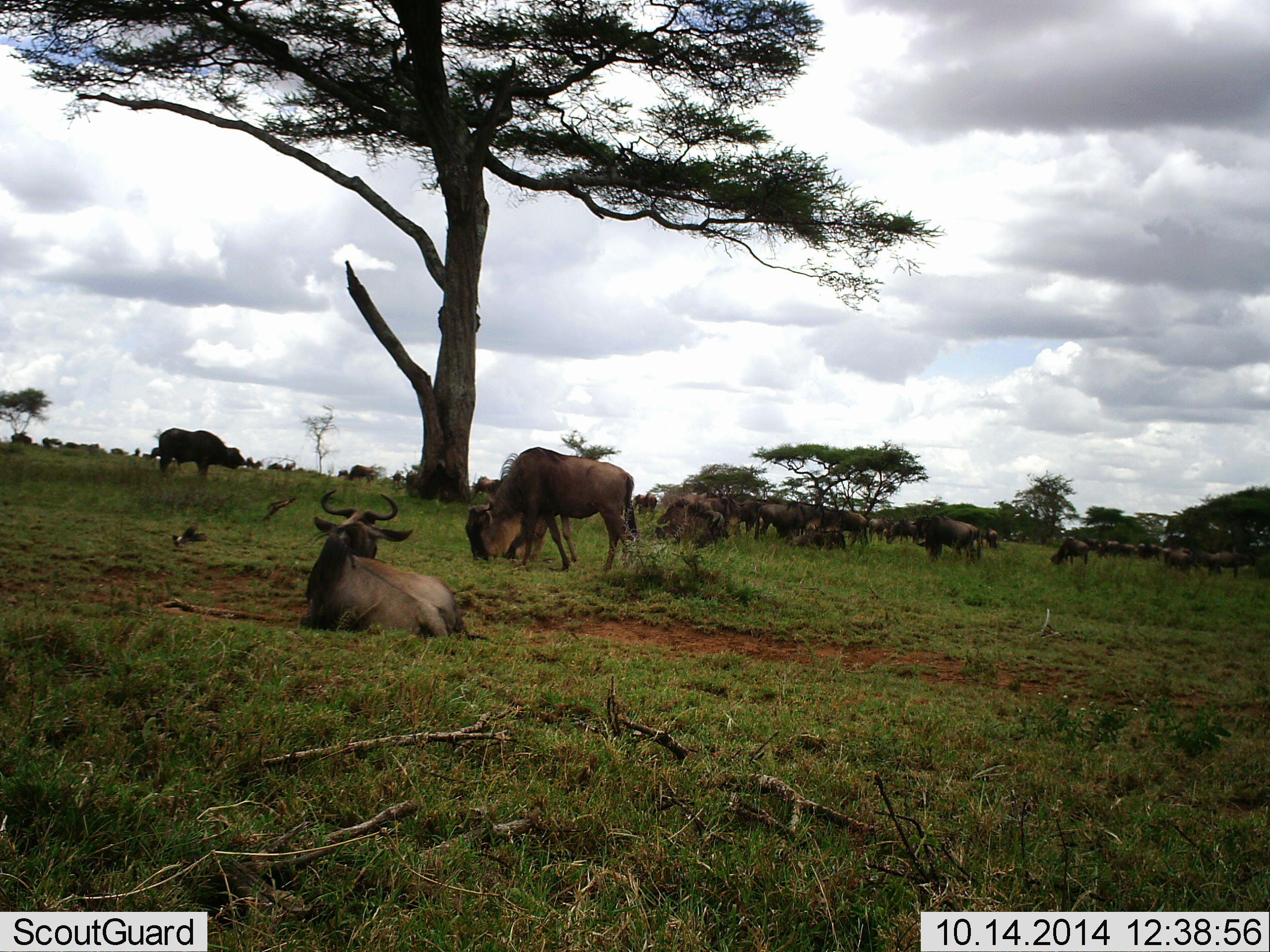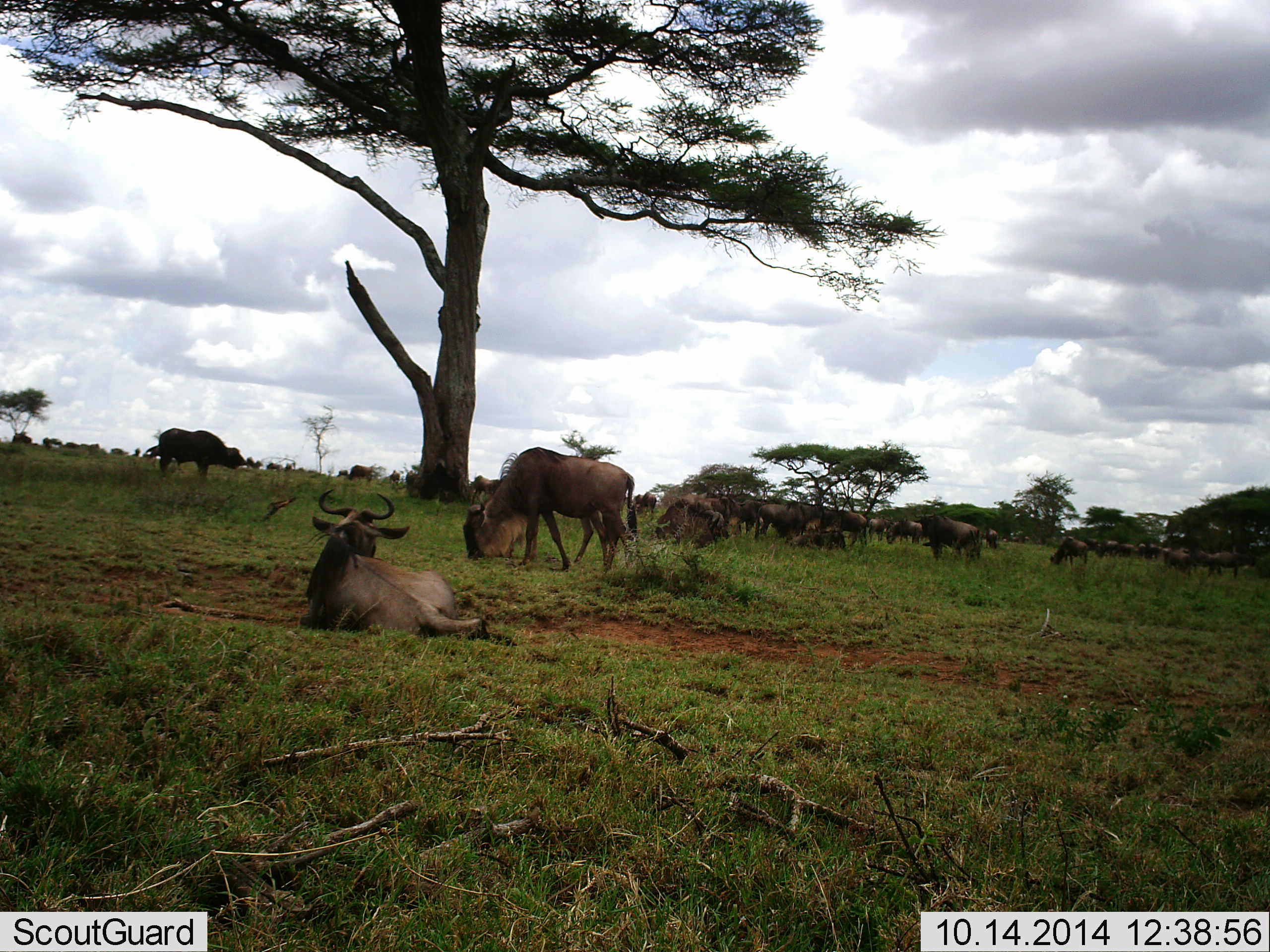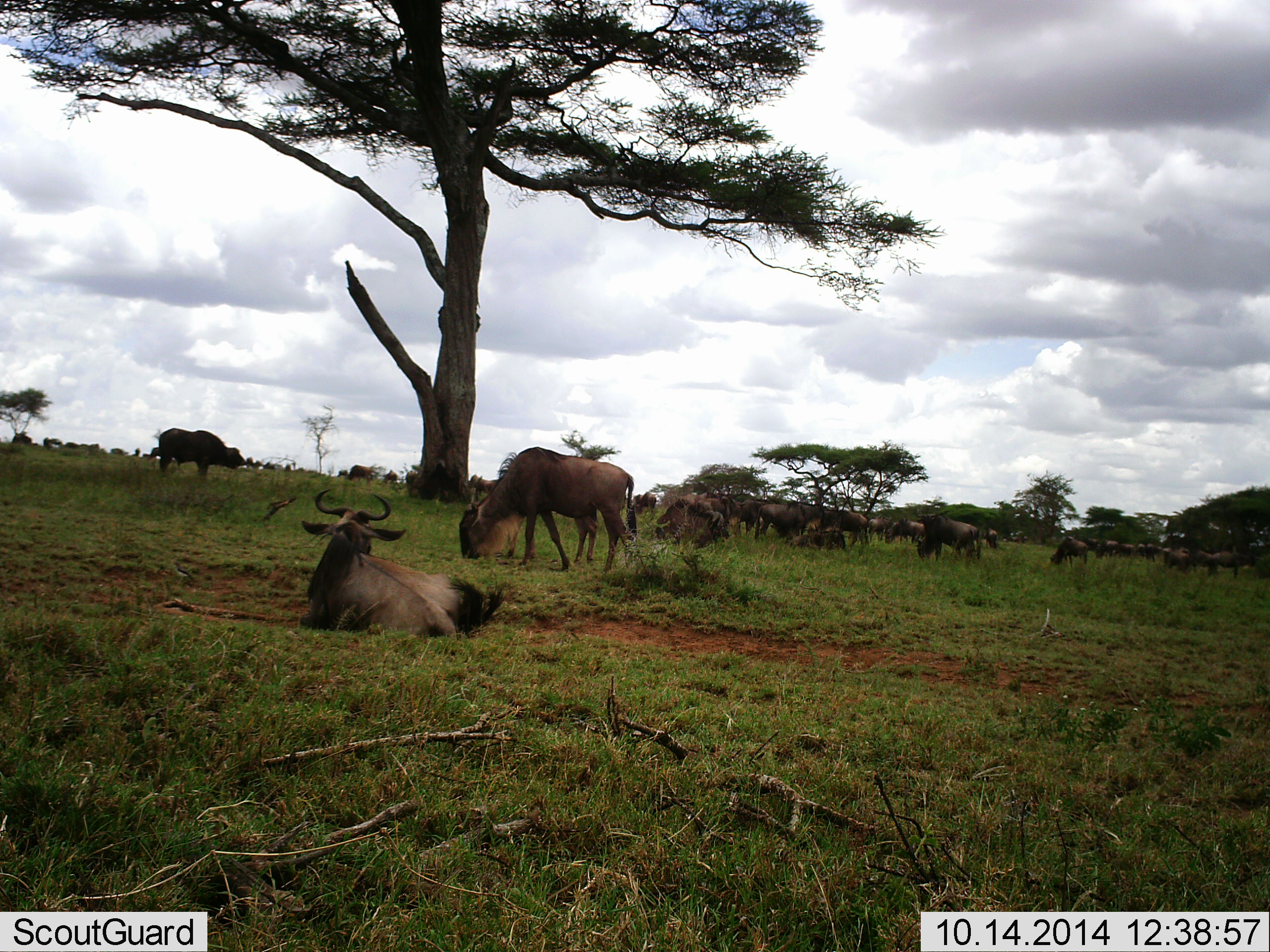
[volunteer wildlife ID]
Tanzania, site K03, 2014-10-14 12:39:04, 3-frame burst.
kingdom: Animalia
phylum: Chordata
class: Mammalia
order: Artiodactyla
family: Bovidae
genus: Connochaetes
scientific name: Connochaetes taurinus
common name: blue wildebeest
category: wildebeest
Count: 11-50.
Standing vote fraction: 50%.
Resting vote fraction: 83%.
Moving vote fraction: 25%.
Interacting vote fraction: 25%.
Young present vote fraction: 0%.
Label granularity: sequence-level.